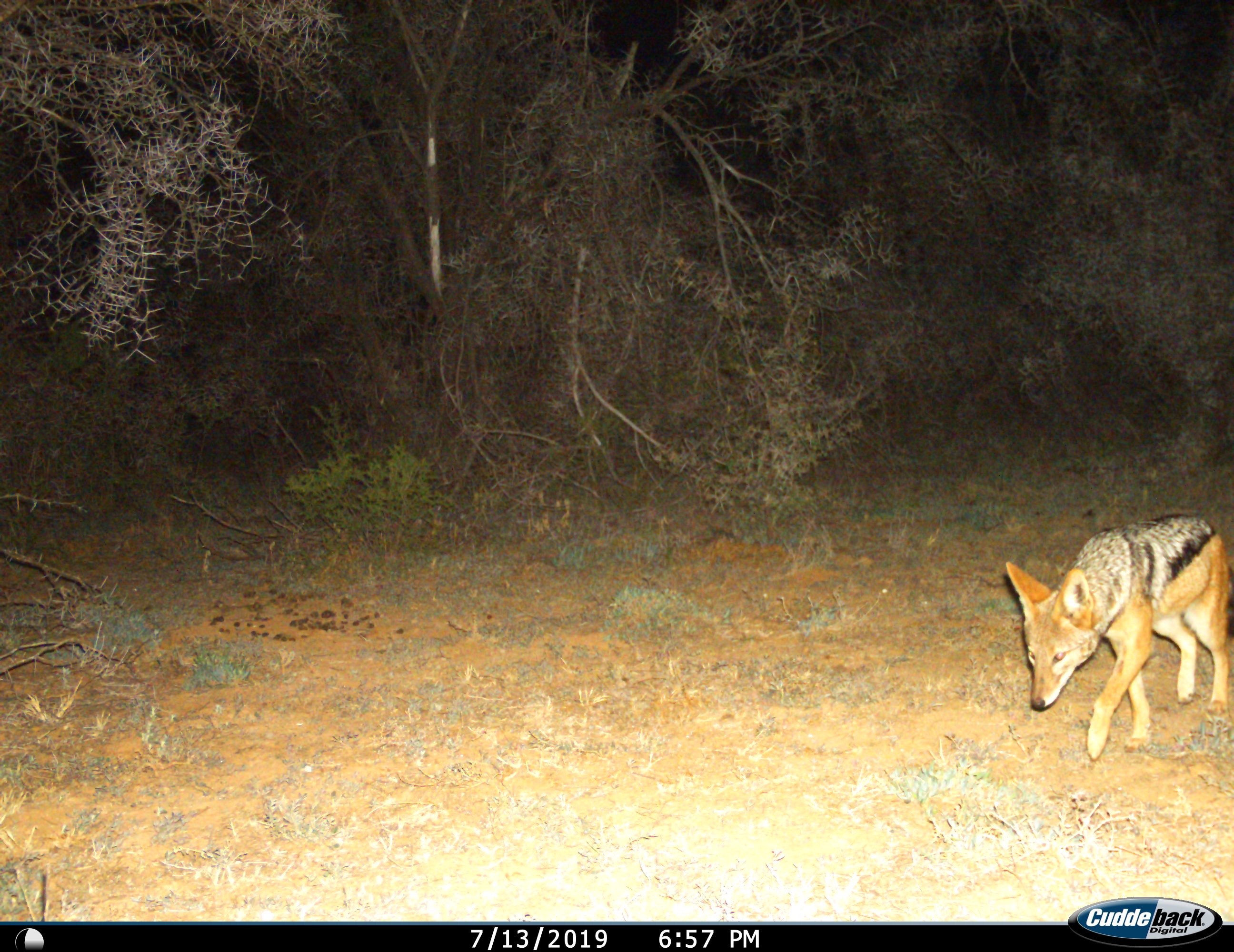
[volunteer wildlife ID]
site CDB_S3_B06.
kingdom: Animalia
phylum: Chordata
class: Mammalia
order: Carnivora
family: Canidae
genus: Lupulella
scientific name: Lupulella mesomelas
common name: black-backed jackal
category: jackalblackbacked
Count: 1.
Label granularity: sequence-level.